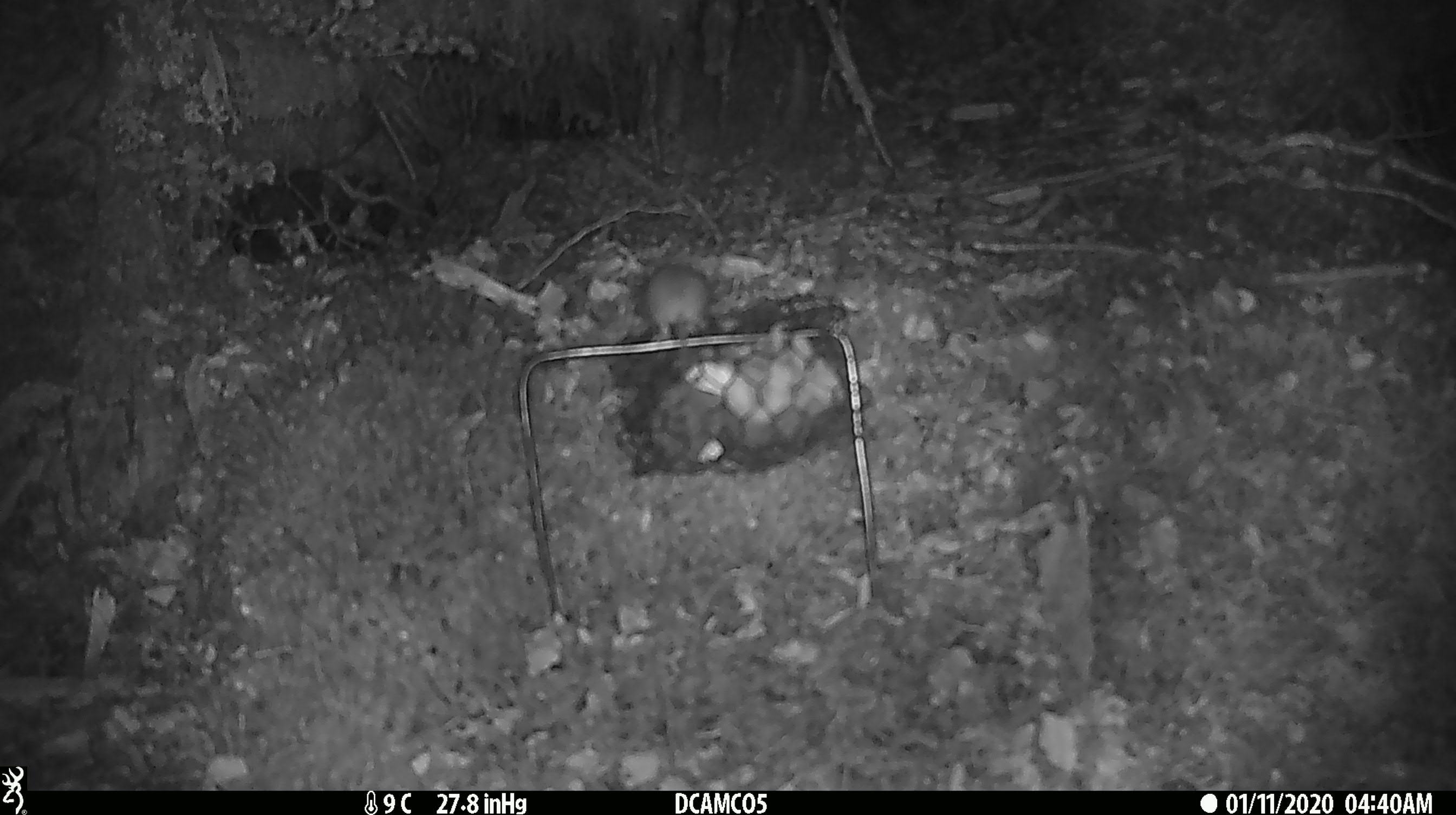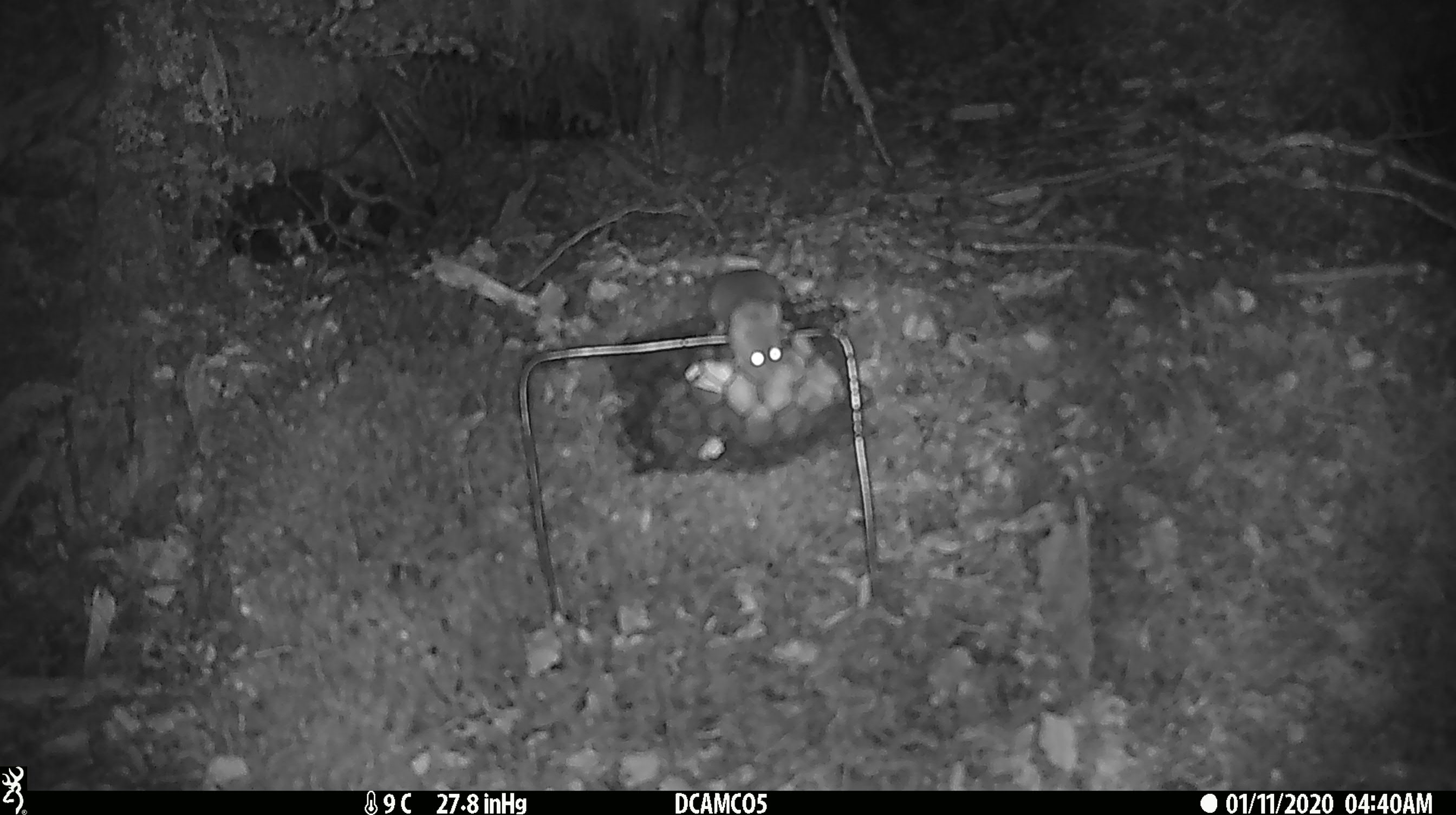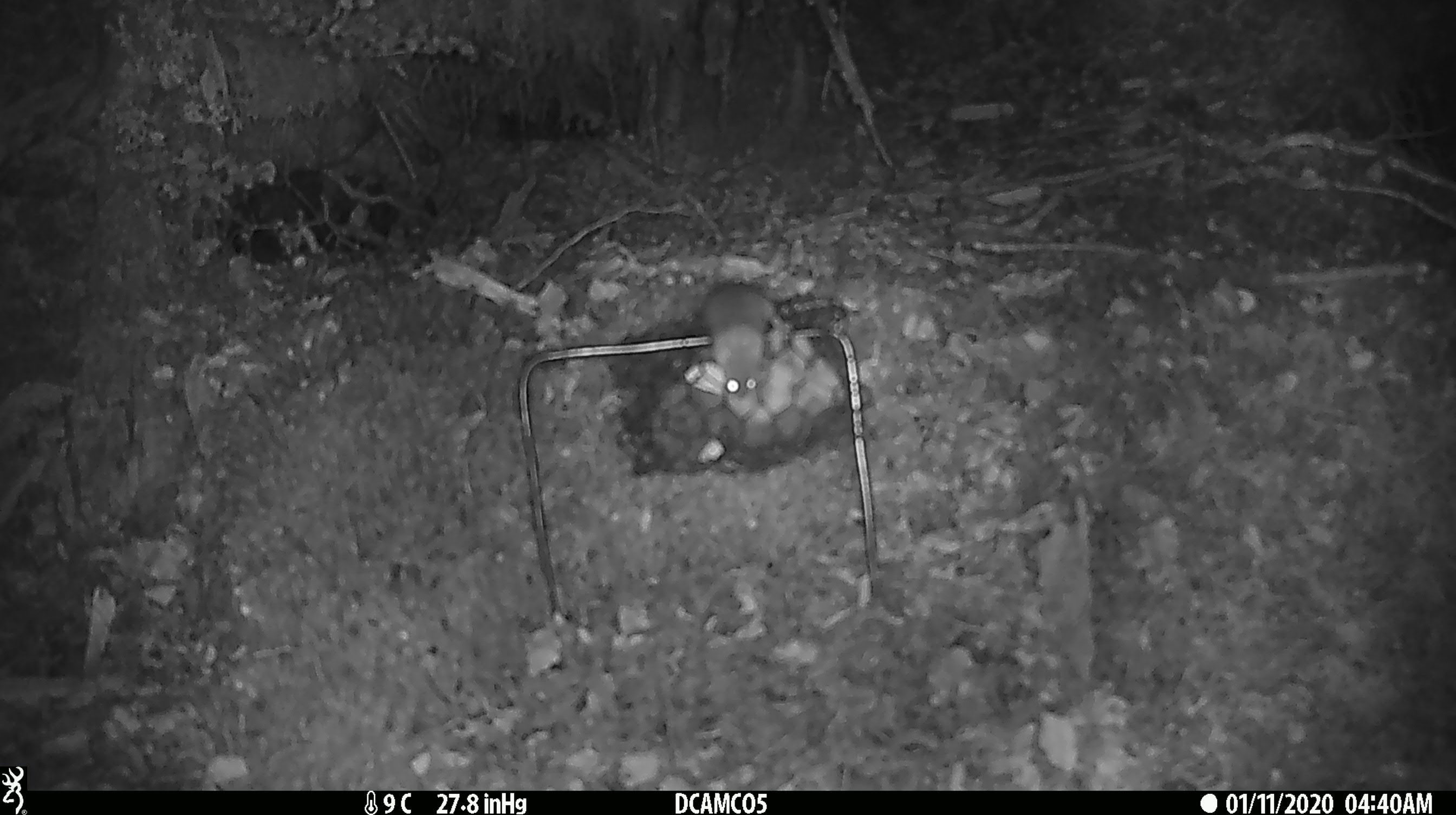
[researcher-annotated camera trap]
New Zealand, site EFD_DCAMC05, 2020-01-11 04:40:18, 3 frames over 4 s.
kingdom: Animalia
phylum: Chordata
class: Mammalia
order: Rodentia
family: Muridae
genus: Mus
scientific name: Mus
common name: mouse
Mouse (Mus).